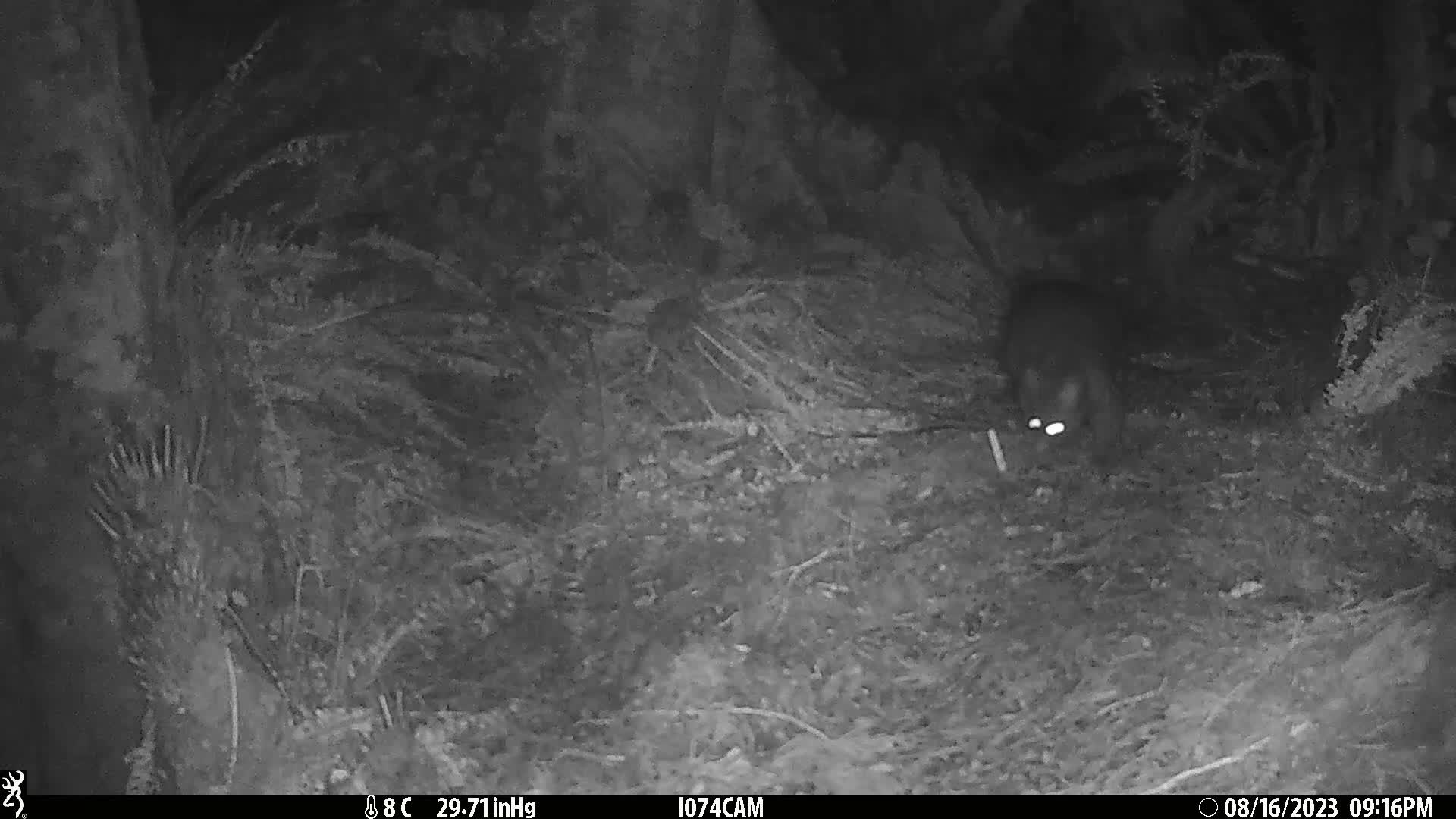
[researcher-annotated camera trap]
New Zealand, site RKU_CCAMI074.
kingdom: Animalia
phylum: Chordata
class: Mammalia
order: Diprotodontia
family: Phalangeridae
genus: Trichosurus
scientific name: Trichosurus vulpecula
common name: common brushtail possum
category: possum